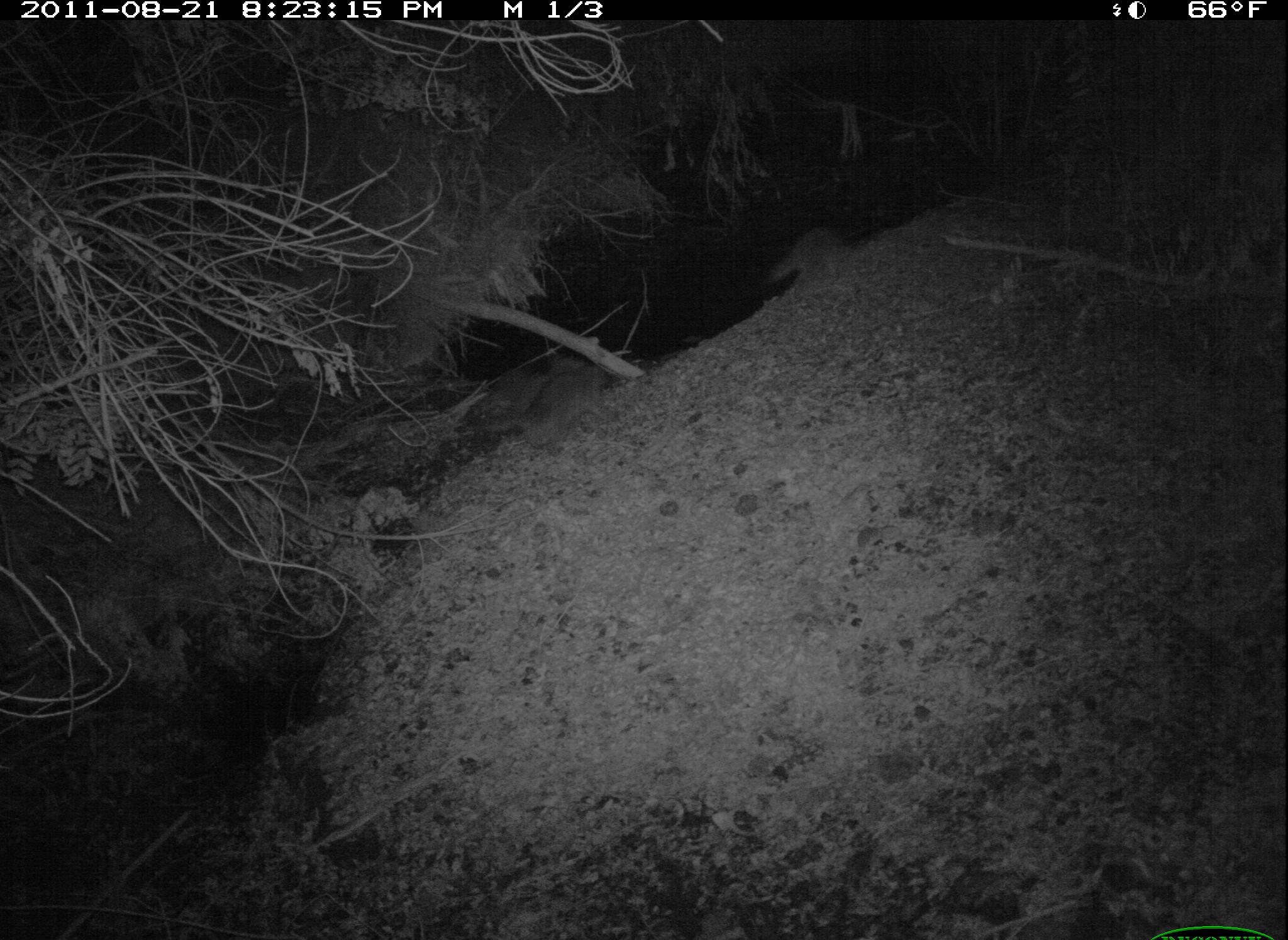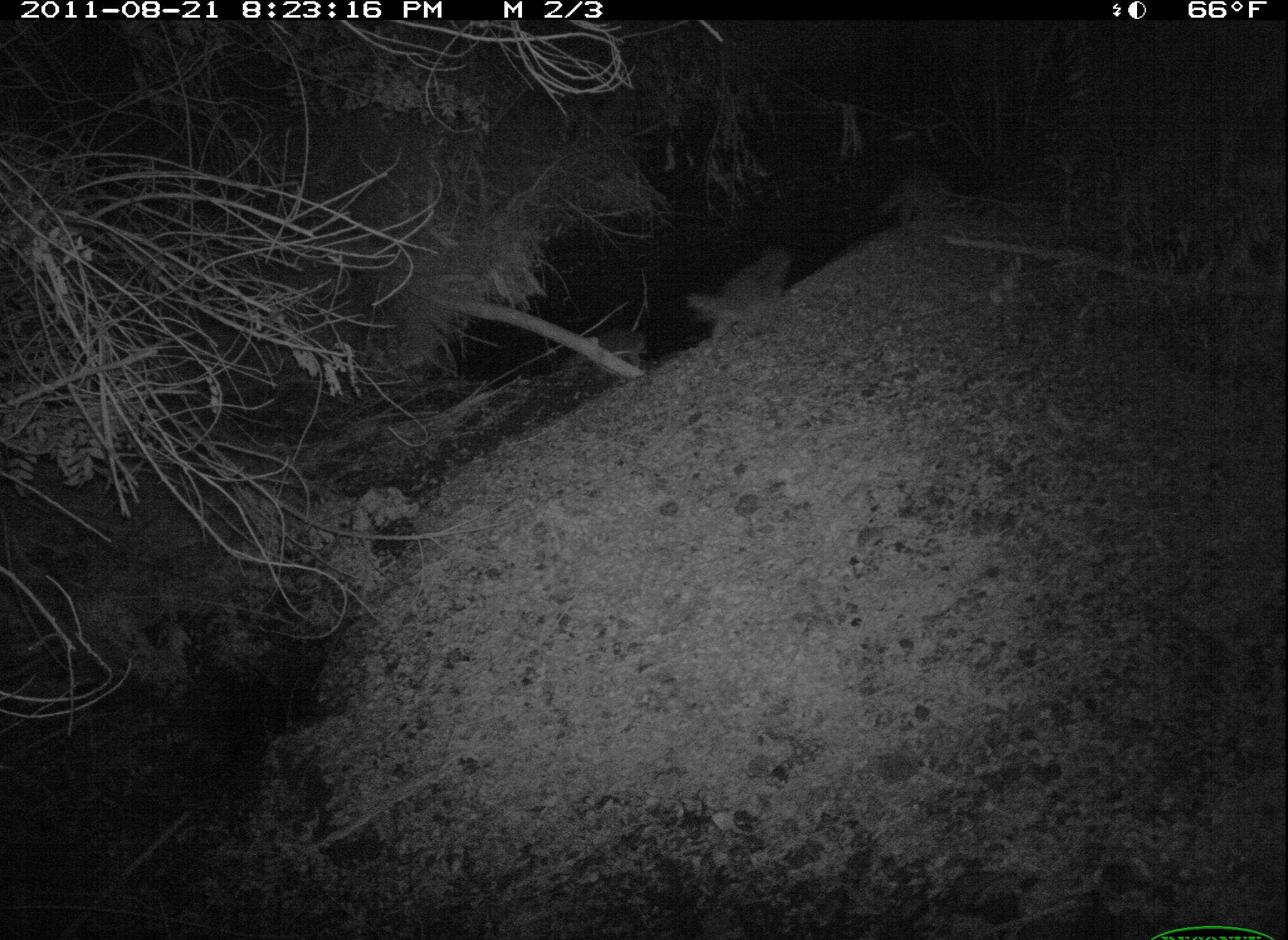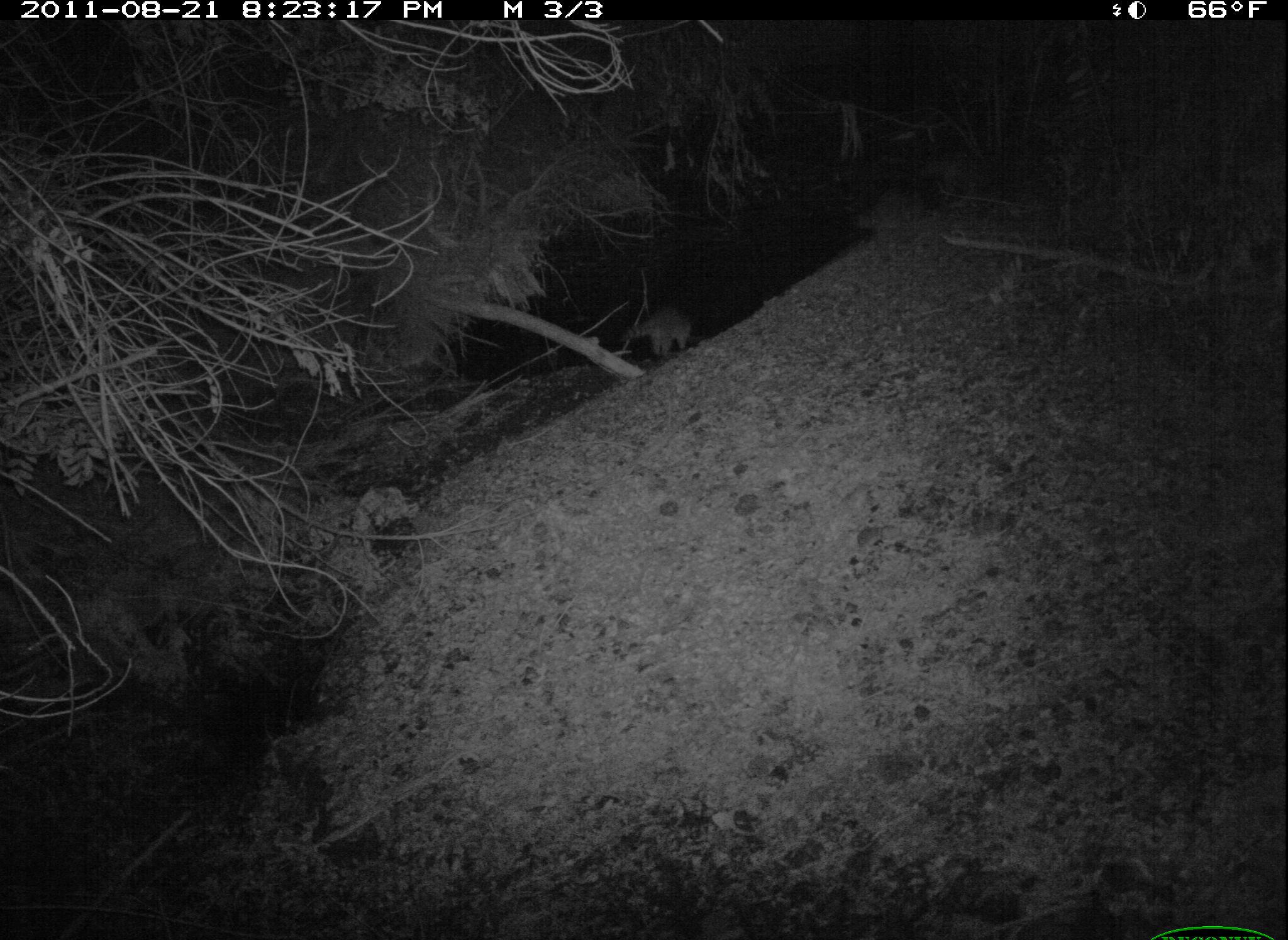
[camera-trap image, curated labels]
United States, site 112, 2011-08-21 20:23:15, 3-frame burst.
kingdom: Animalia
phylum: Chordata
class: Mammalia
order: Carnivora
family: Procyonidae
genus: Procyon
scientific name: Procyon lotor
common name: raccoon